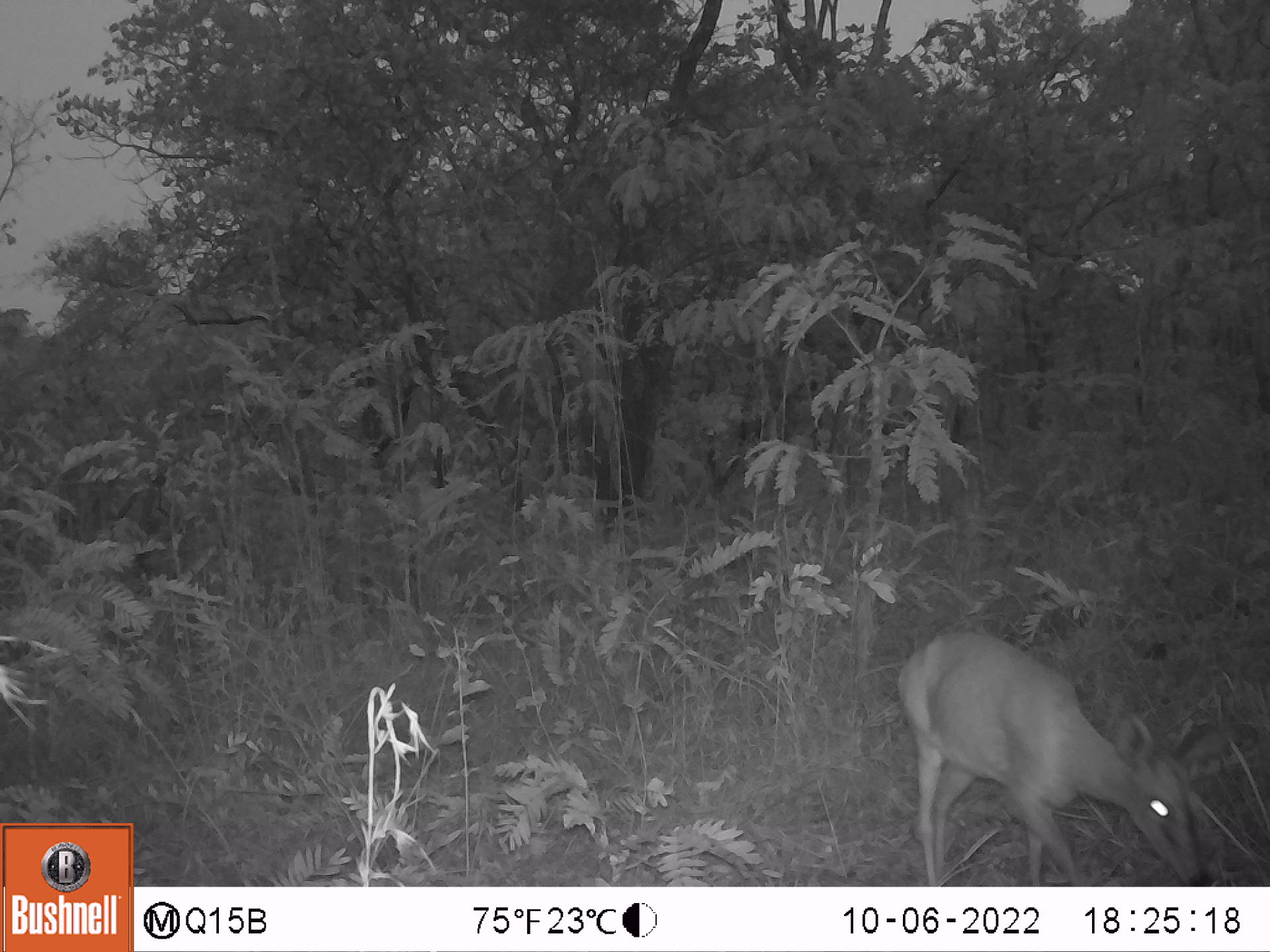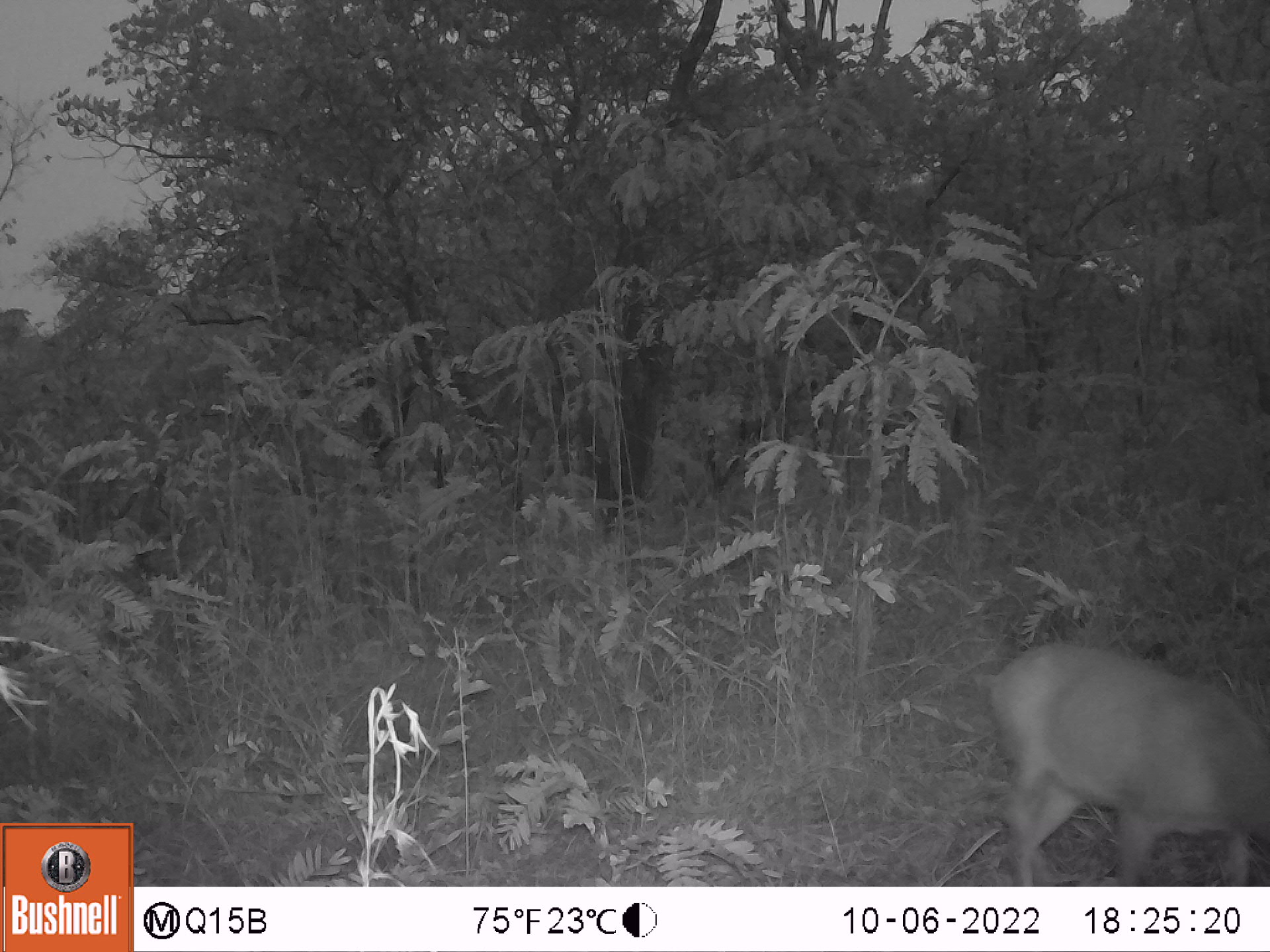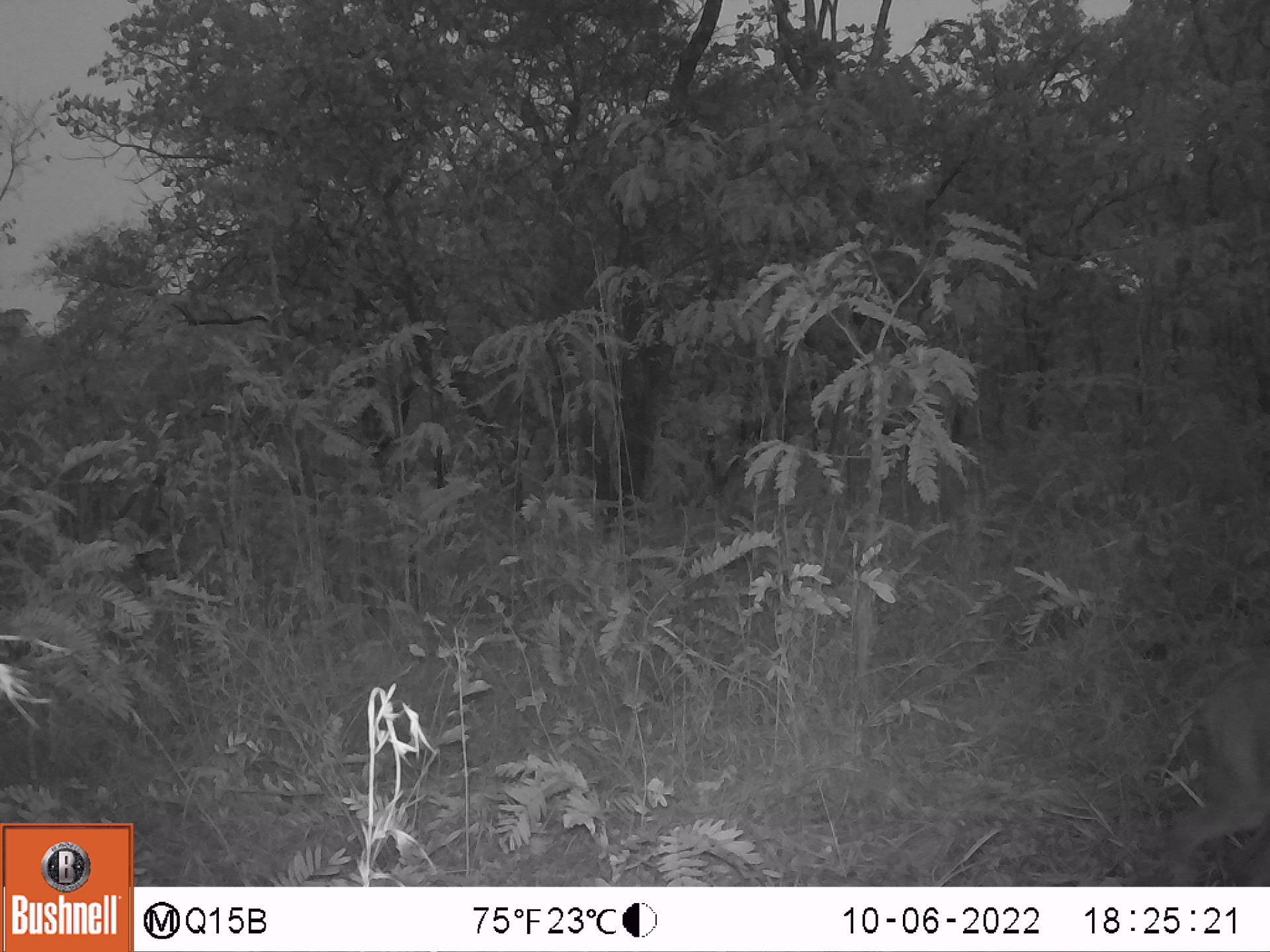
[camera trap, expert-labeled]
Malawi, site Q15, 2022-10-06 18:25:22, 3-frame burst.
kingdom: Animalia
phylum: Chordata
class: Mammalia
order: Artiodactyla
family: Bovidae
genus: Sylvicapra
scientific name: Sylvicapra grimmia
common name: common duiker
Common duiker (Sylvicapra grimmia), count 1.